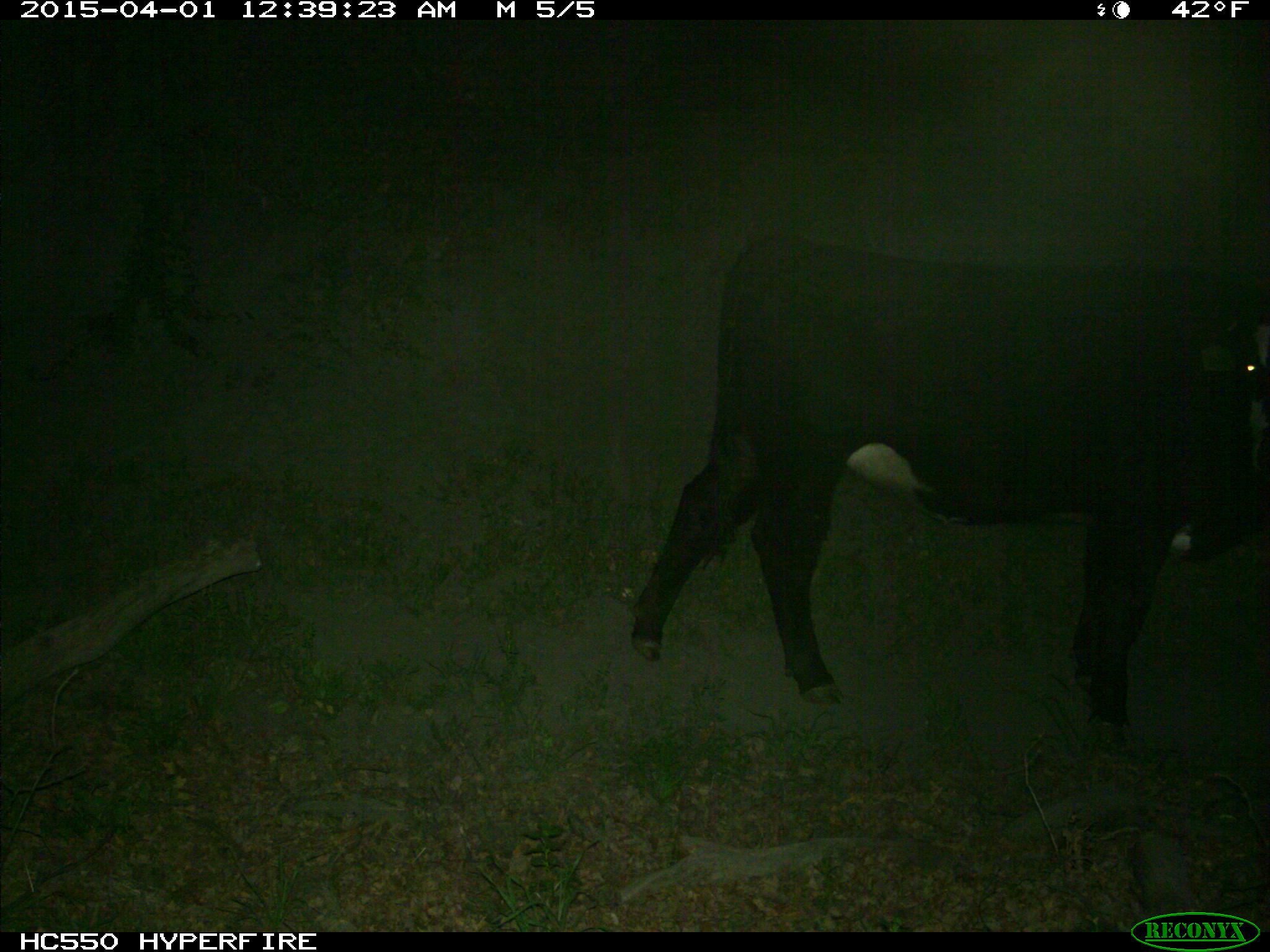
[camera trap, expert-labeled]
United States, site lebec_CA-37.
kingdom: Animalia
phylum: Chordata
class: Mammalia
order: Artiodactyla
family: Bovidae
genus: Bos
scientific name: Bos taurus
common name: domestic cow